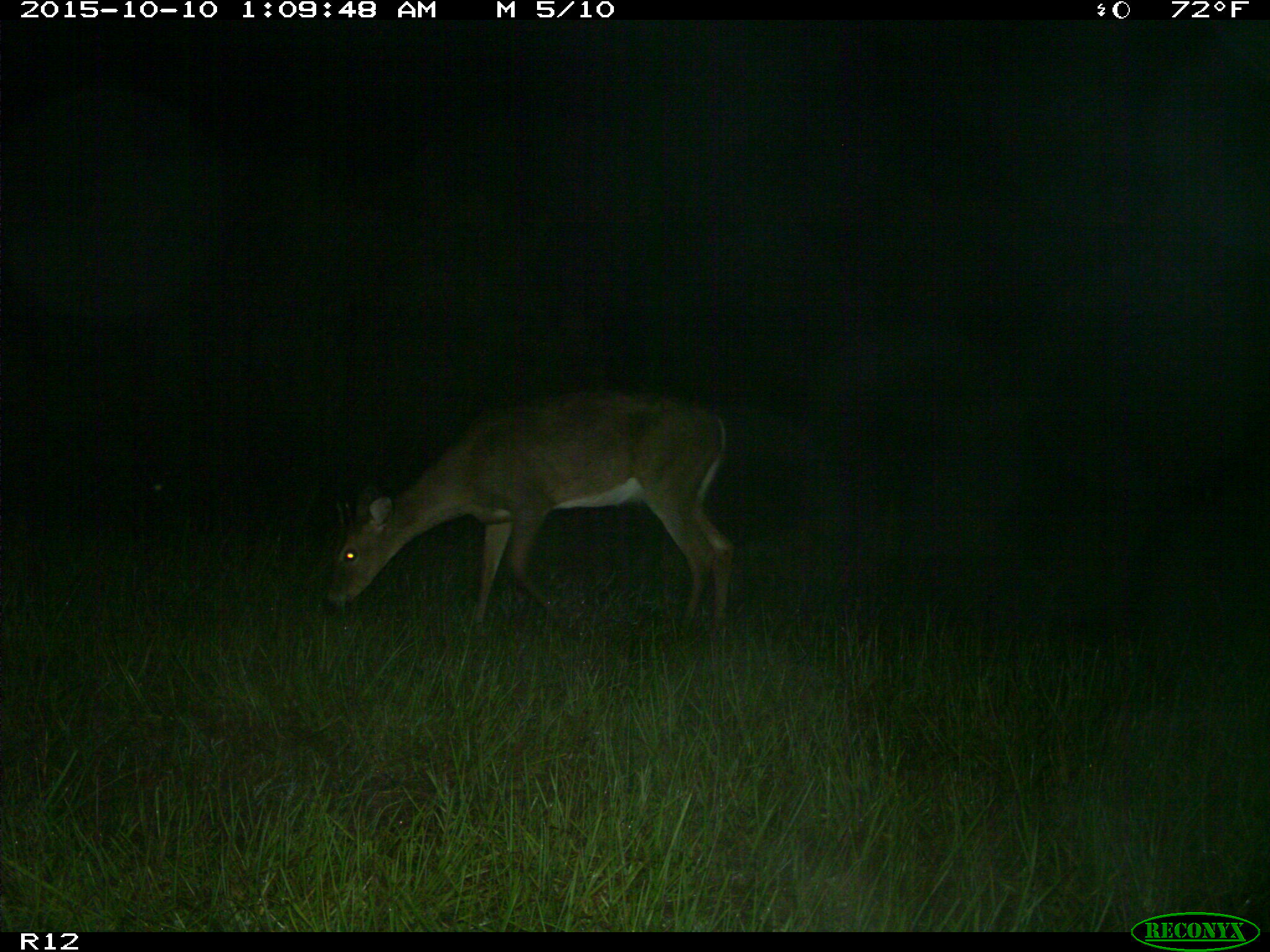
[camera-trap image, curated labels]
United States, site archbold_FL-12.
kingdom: Animalia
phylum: Chordata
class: Mammalia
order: Artiodactyla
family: Cervidae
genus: Odocoileus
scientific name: Odocoileus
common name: deer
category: unidentified deer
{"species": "unidentified deer (deer) (Odocoileus)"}